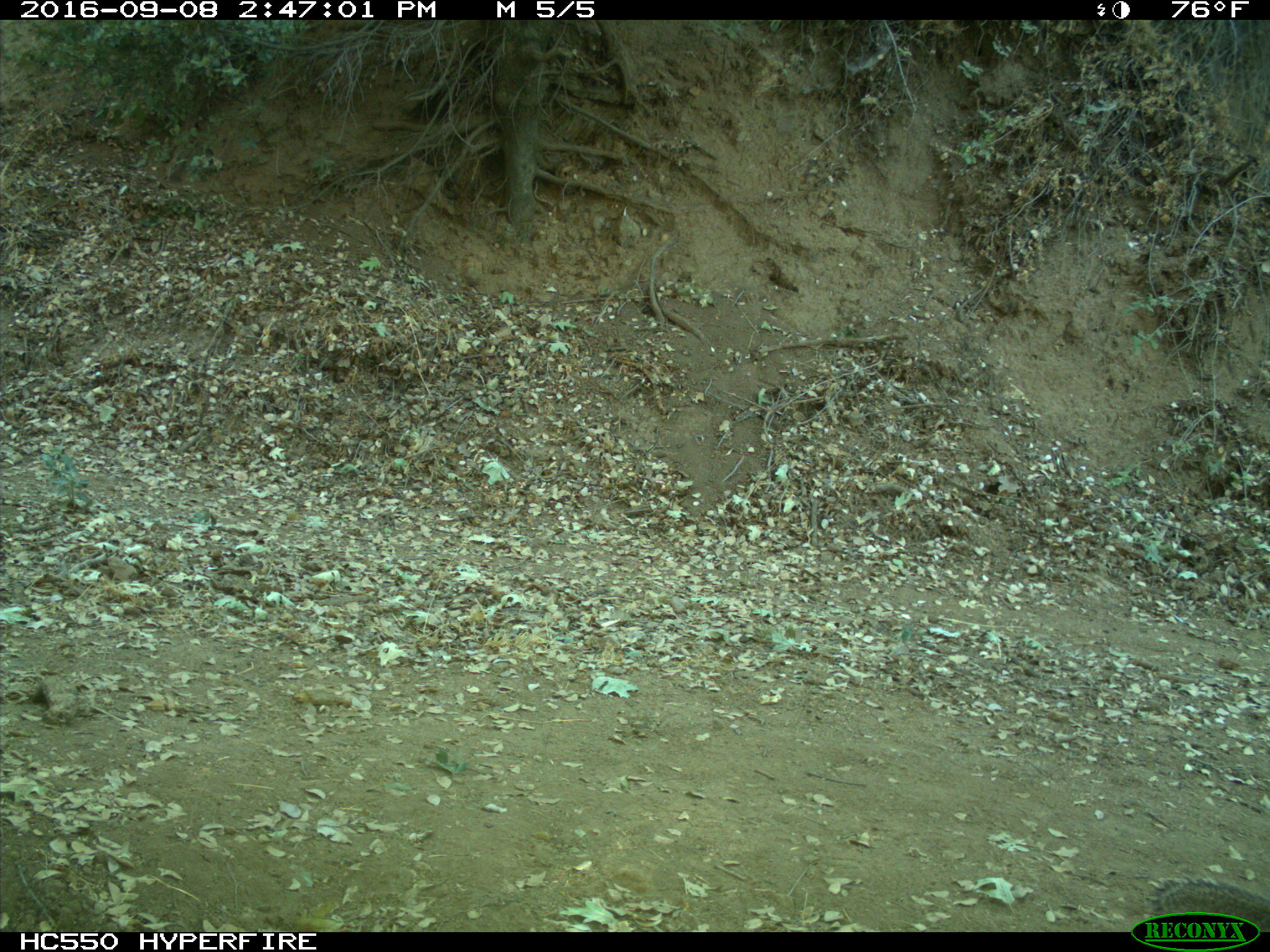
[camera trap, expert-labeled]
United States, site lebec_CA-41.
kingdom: Animalia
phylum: Chordata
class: Mammalia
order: Rodentia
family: Sciuridae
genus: Otospermophilus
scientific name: Otospermophilus beecheyi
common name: california ground squirrel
Otospermophilus beecheyi (california ground squirrel).